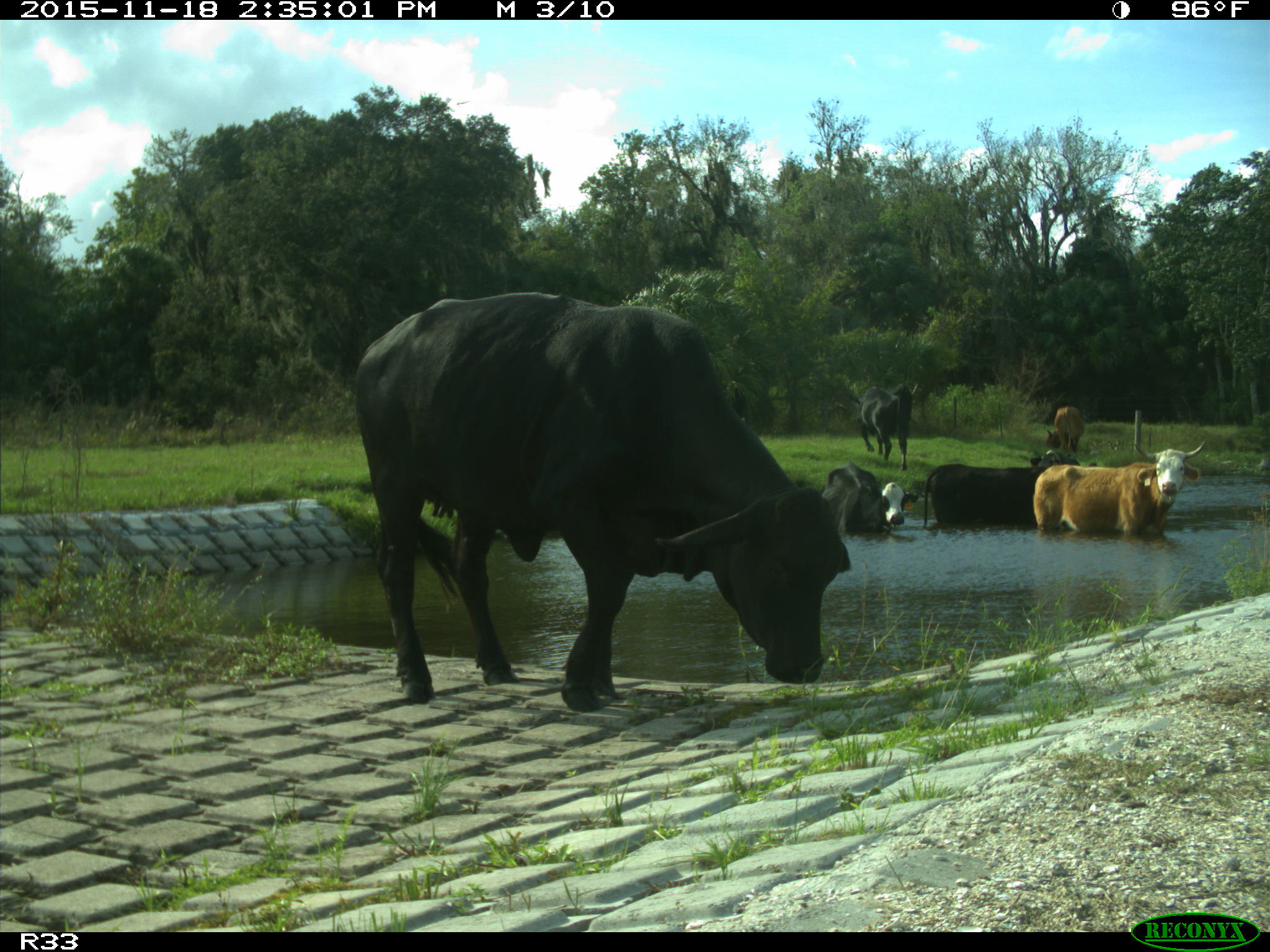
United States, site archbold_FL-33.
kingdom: Animalia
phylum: Chordata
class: Mammalia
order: Artiodactyla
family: Bovidae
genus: Bos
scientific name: Bos taurus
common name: domestic cow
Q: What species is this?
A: Bos taurus (domestic cow).